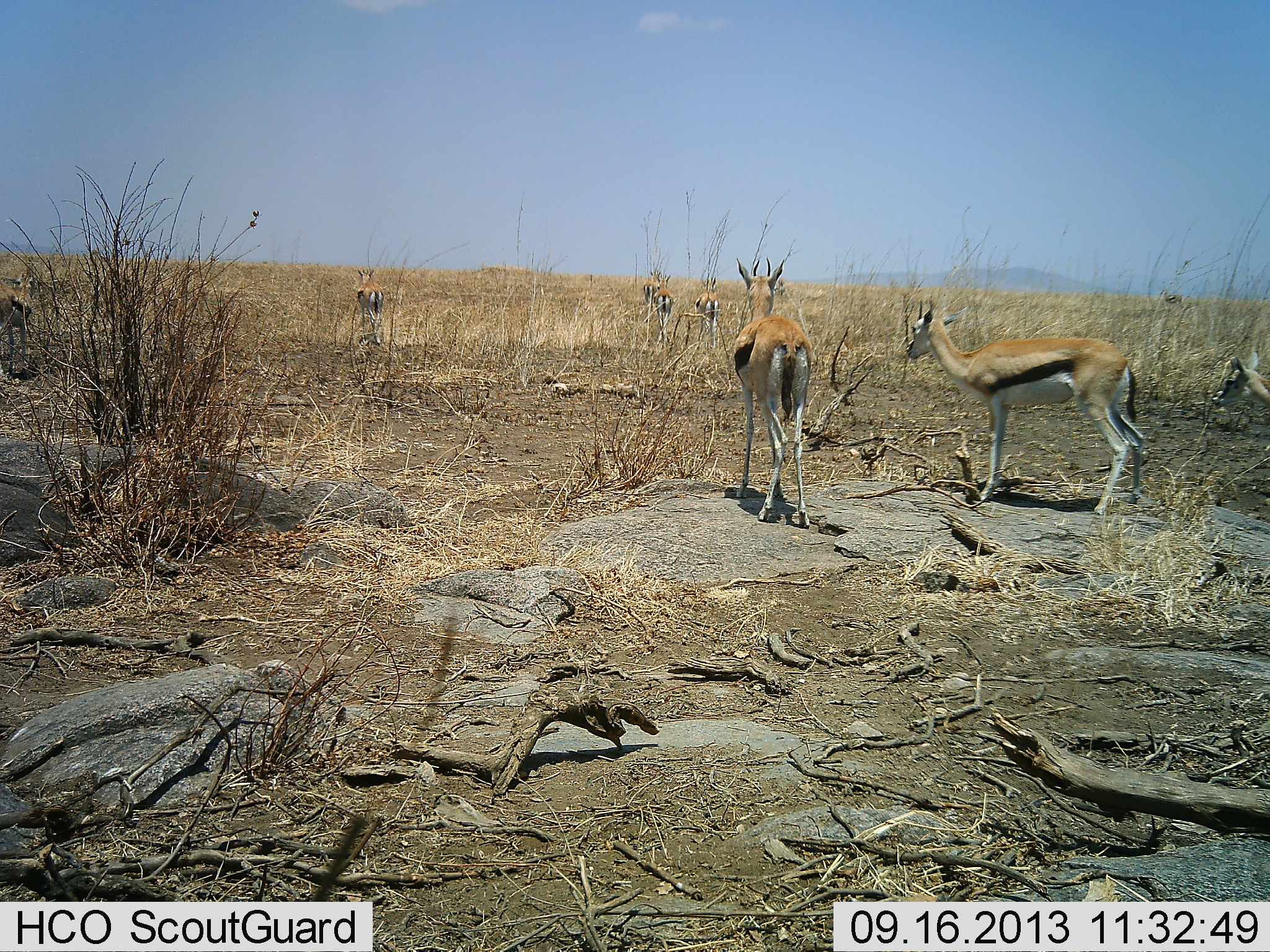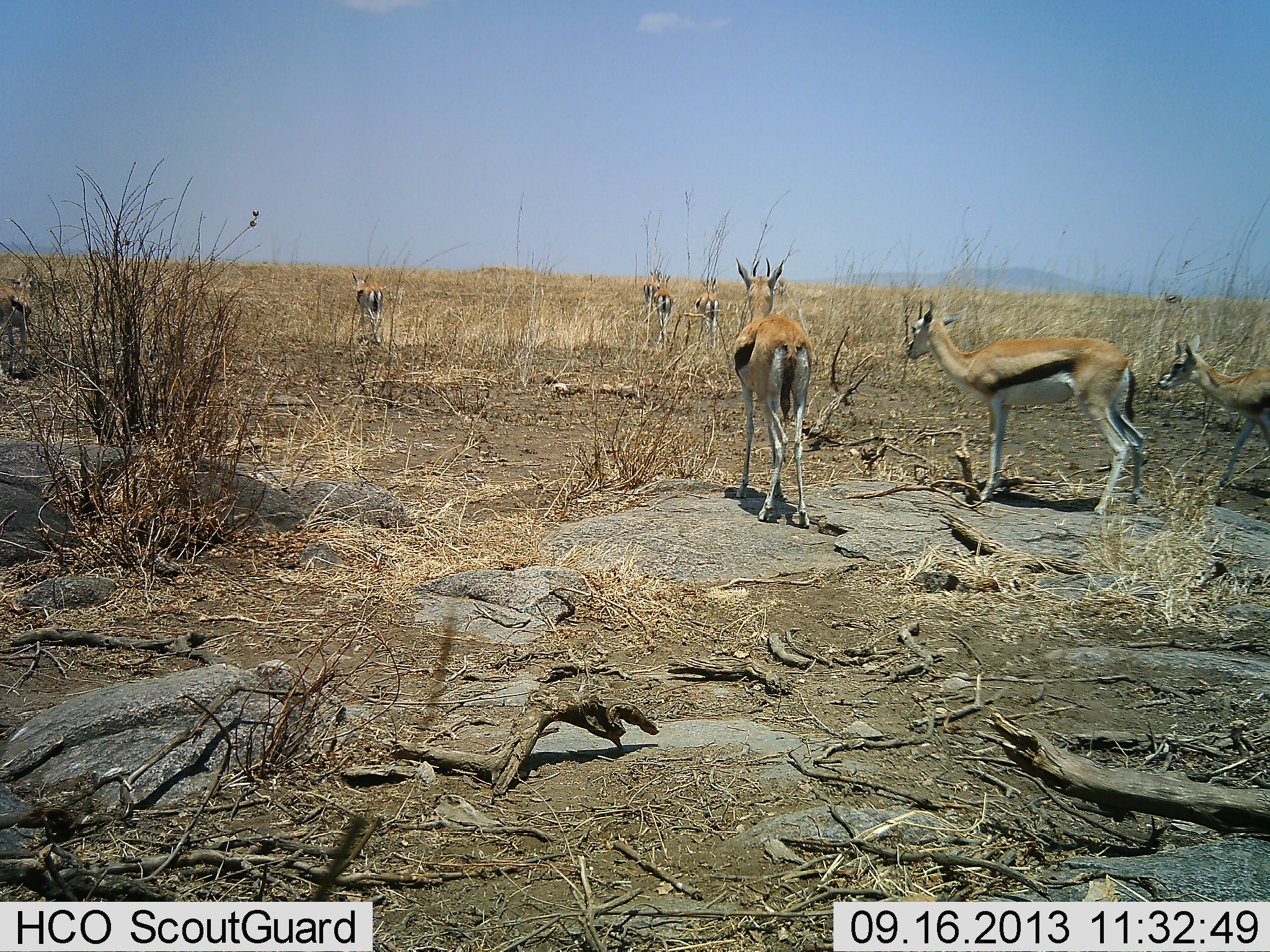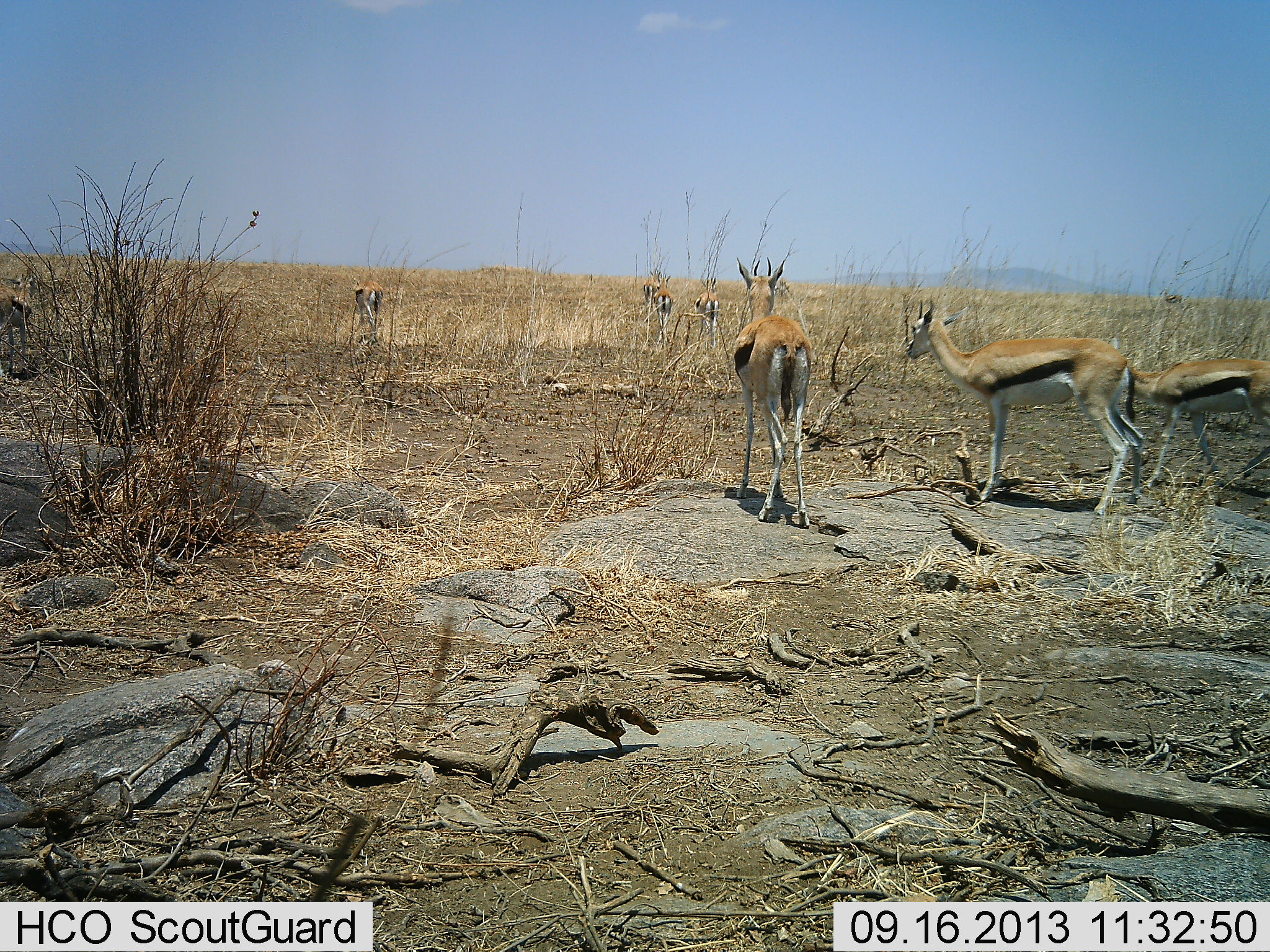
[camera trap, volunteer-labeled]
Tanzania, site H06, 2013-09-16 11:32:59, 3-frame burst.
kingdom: Animalia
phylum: Chordata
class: Mammalia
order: Artiodactyla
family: Bovidae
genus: Eudorcas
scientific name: Eudorcas thomsonii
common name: thomson's gazelle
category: gazellethomsons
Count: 7.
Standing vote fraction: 96%.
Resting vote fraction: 0%.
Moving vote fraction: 61%.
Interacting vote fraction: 0%.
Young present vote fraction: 13%.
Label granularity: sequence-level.